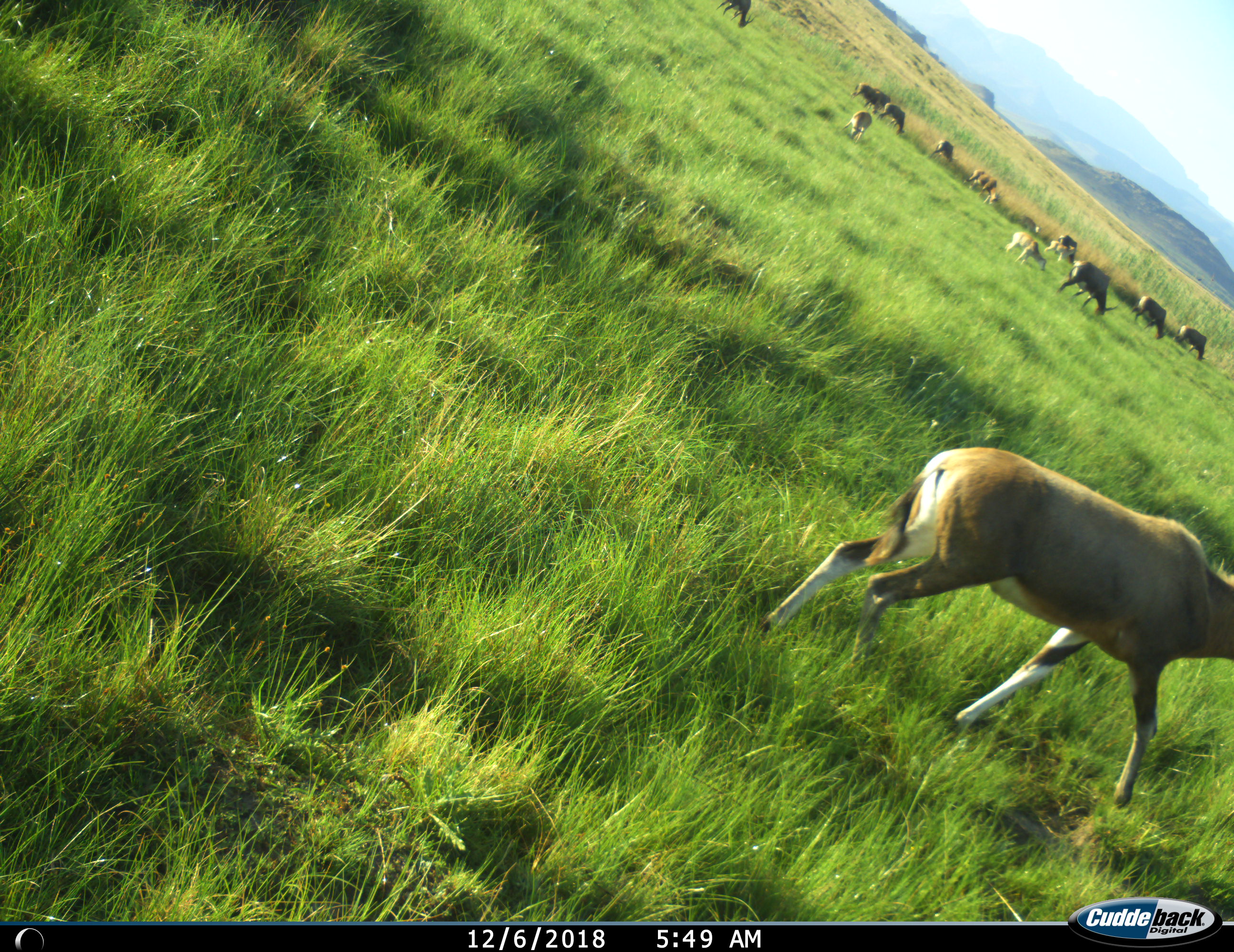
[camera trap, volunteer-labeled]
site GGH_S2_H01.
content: unidentified animal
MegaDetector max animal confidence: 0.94